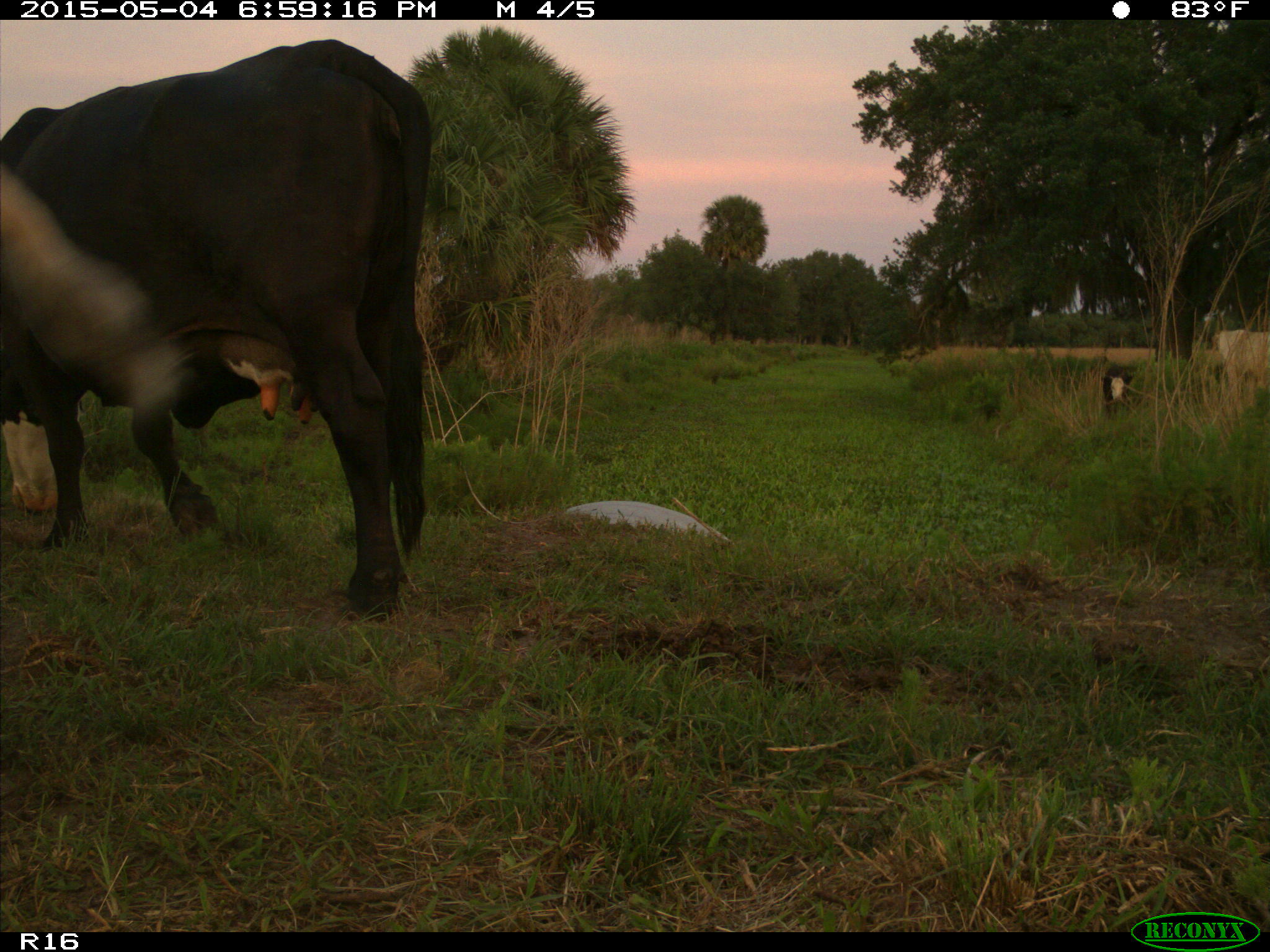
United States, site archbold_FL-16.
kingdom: Animalia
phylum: Chordata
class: Mammalia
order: Artiodactyla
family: Bovidae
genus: Bos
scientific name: Bos taurus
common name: domestic cow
Bos taurus (domestic cow).